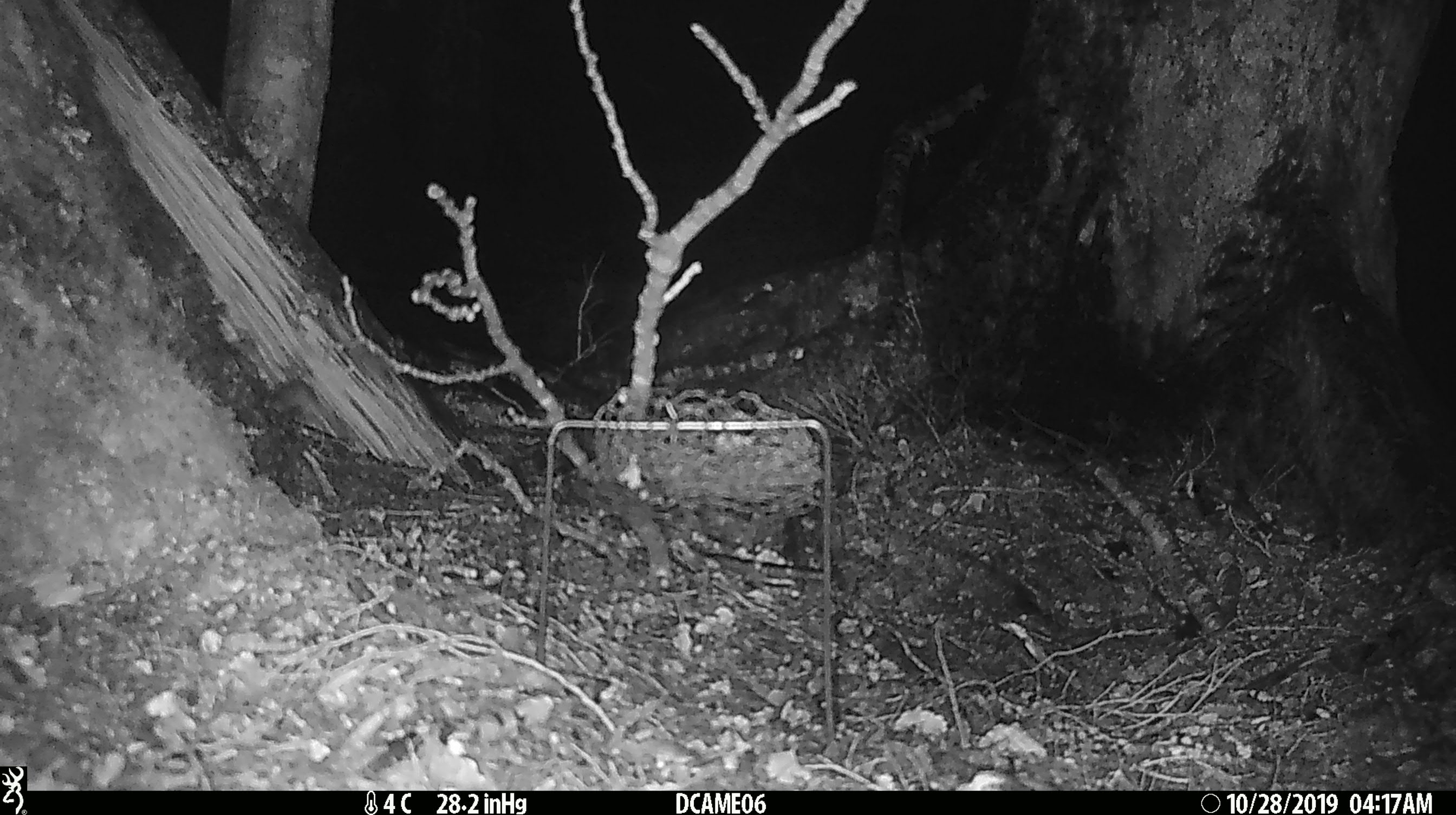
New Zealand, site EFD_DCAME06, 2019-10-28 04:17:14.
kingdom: Animalia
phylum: Chordata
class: Mammalia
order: Rodentia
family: Muridae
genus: Mus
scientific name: Mus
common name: mouse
Mouse (Mus).